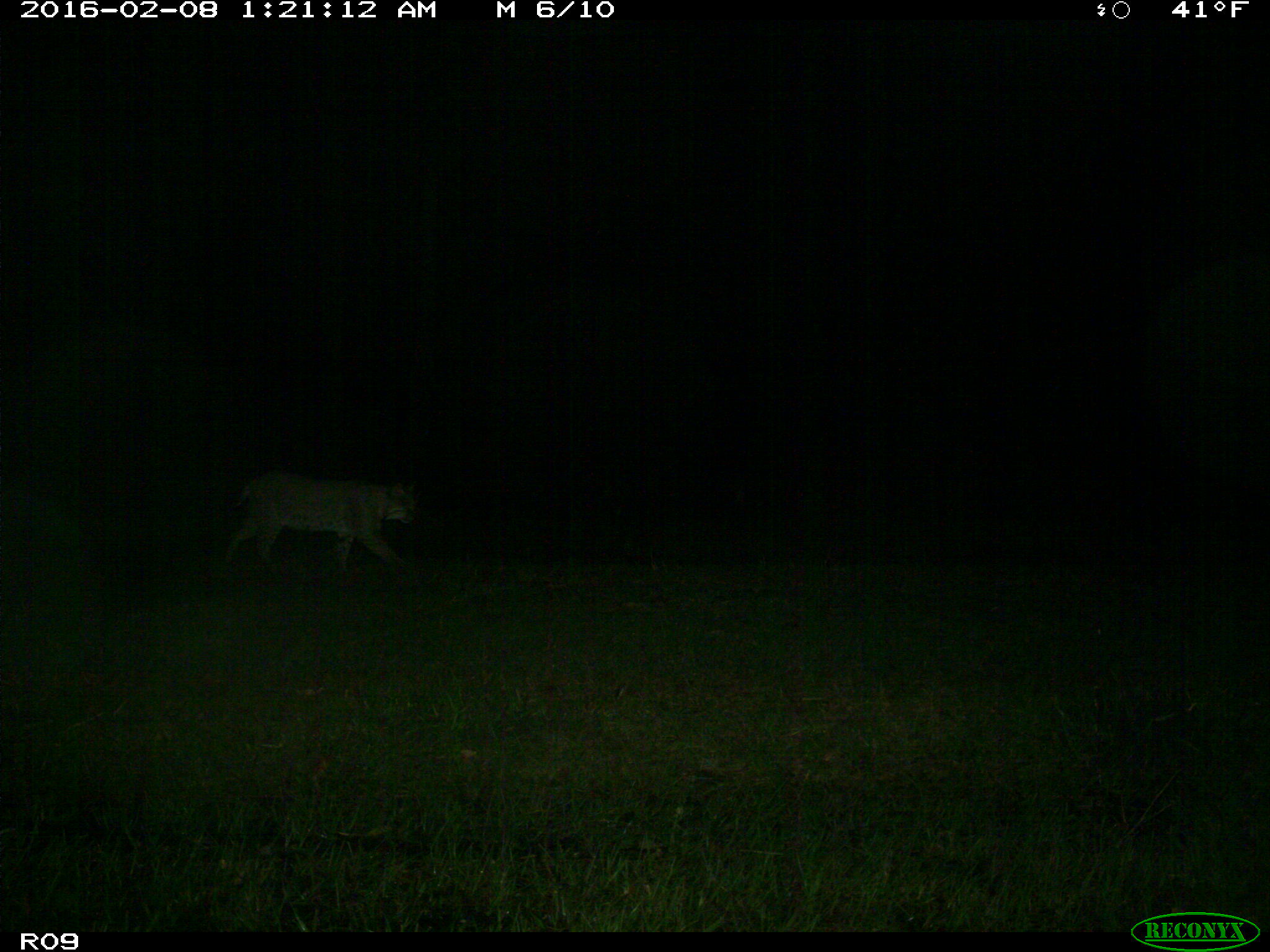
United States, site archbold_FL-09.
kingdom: Animalia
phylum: Chordata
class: Mammalia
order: Carnivora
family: Felidae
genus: Lynx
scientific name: Lynx rufus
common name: bobcat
Lynx rufus (bobcat).